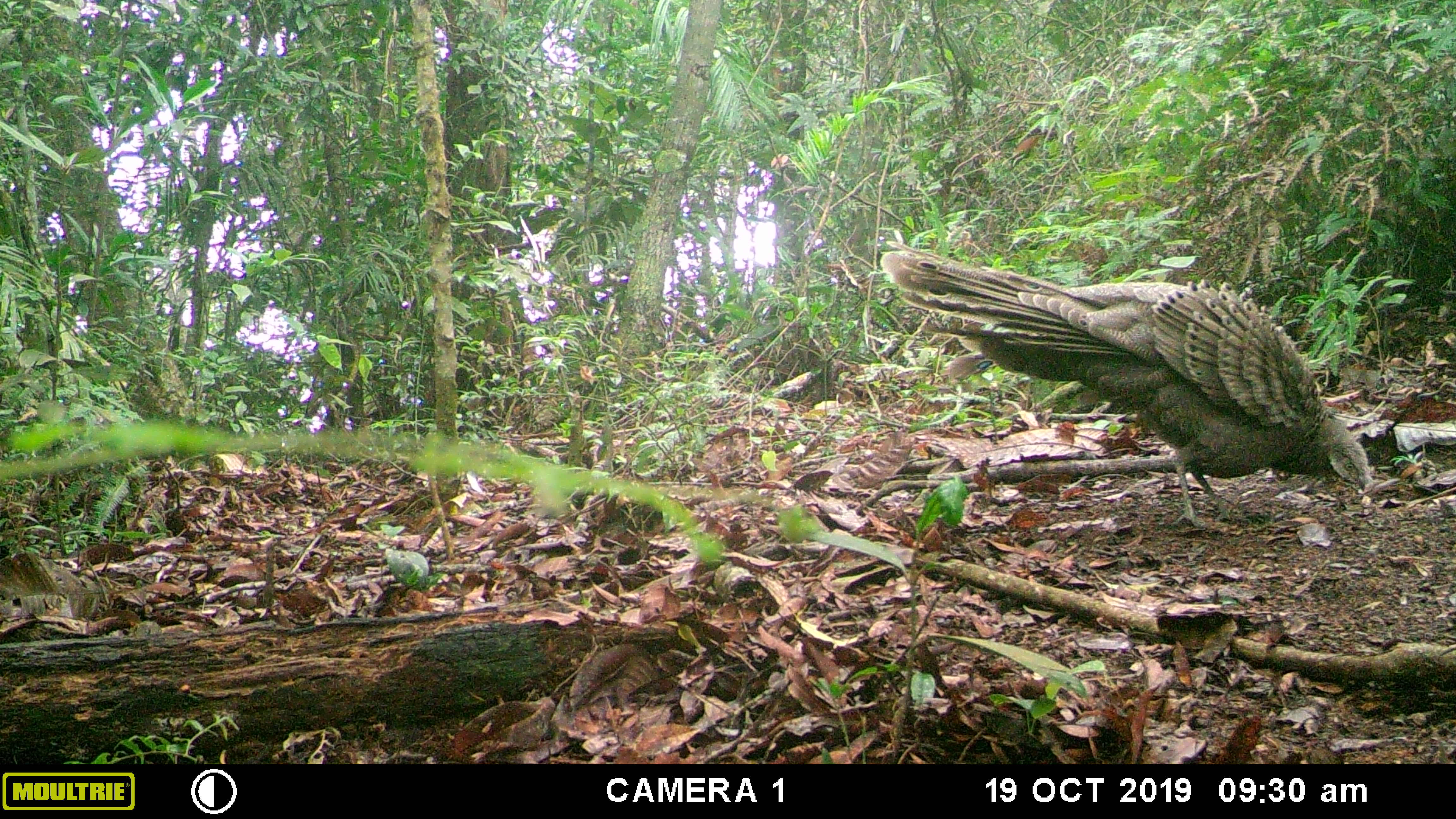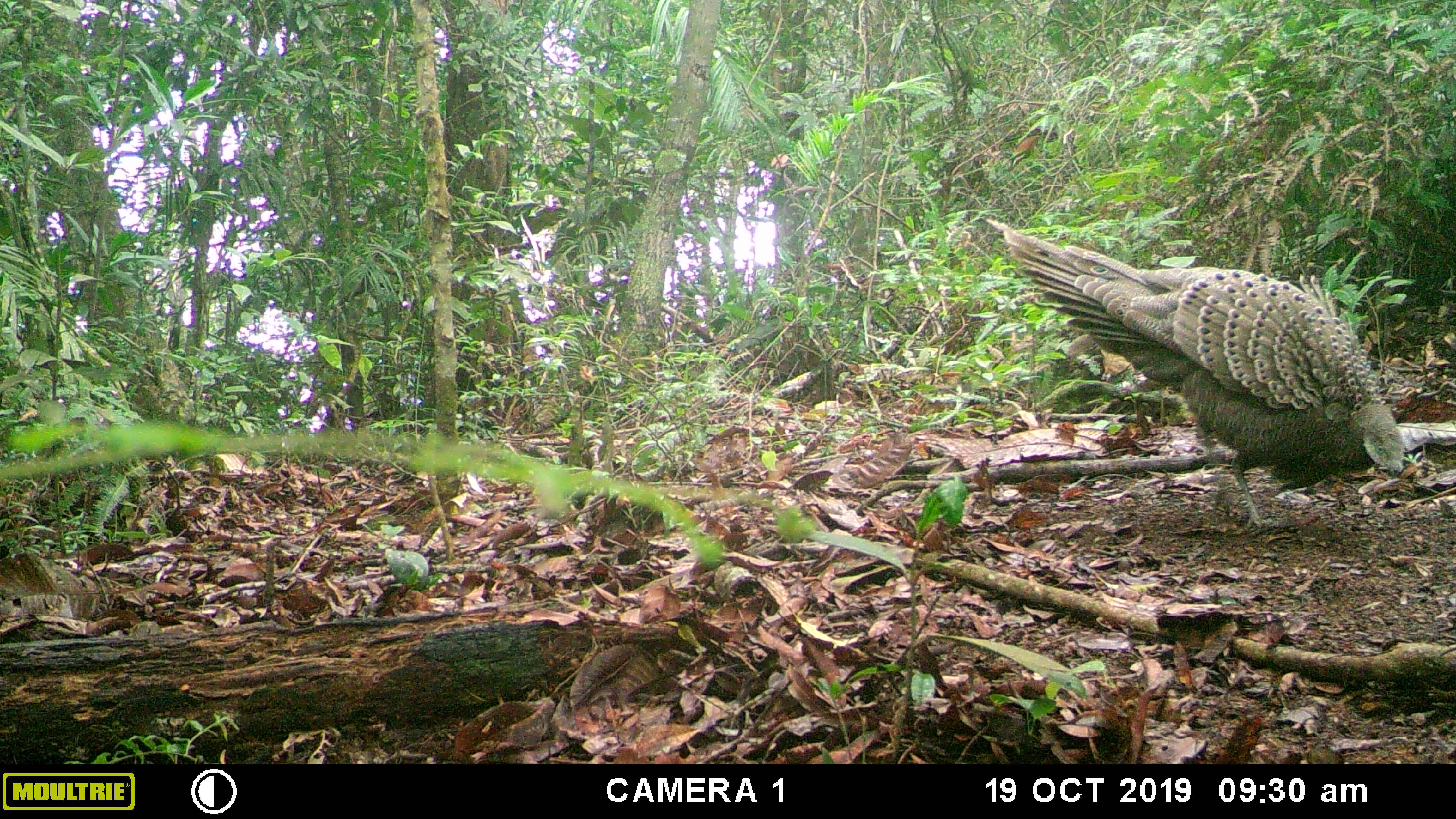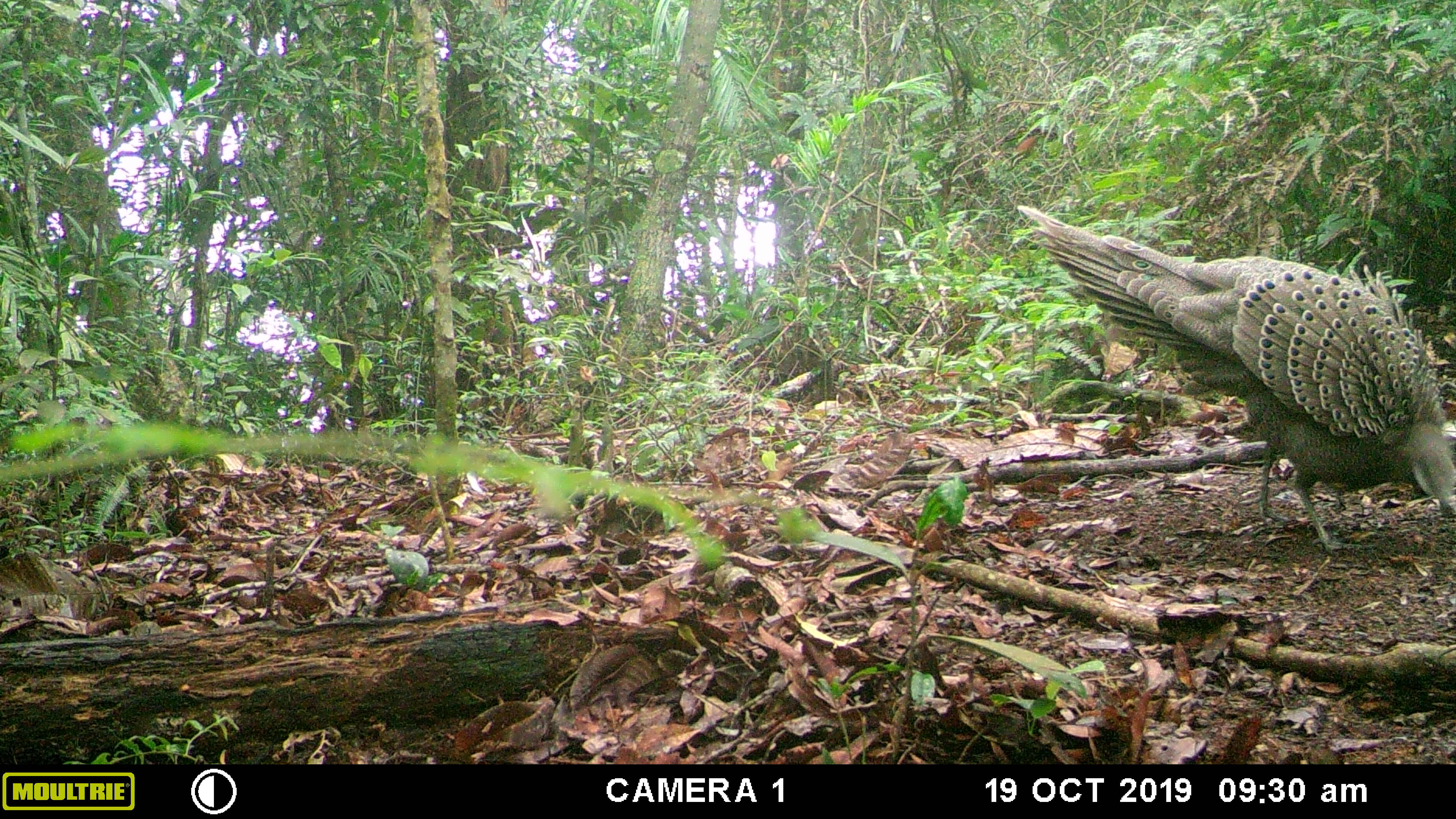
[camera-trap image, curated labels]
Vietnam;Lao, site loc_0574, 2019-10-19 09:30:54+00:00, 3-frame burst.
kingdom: Animalia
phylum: Chordata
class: Aves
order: Galliformes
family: Phasianidae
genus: Polyplectron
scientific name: Polyplectron bicalcaratum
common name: gray peacock-pheasant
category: grey peacock pheasant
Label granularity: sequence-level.